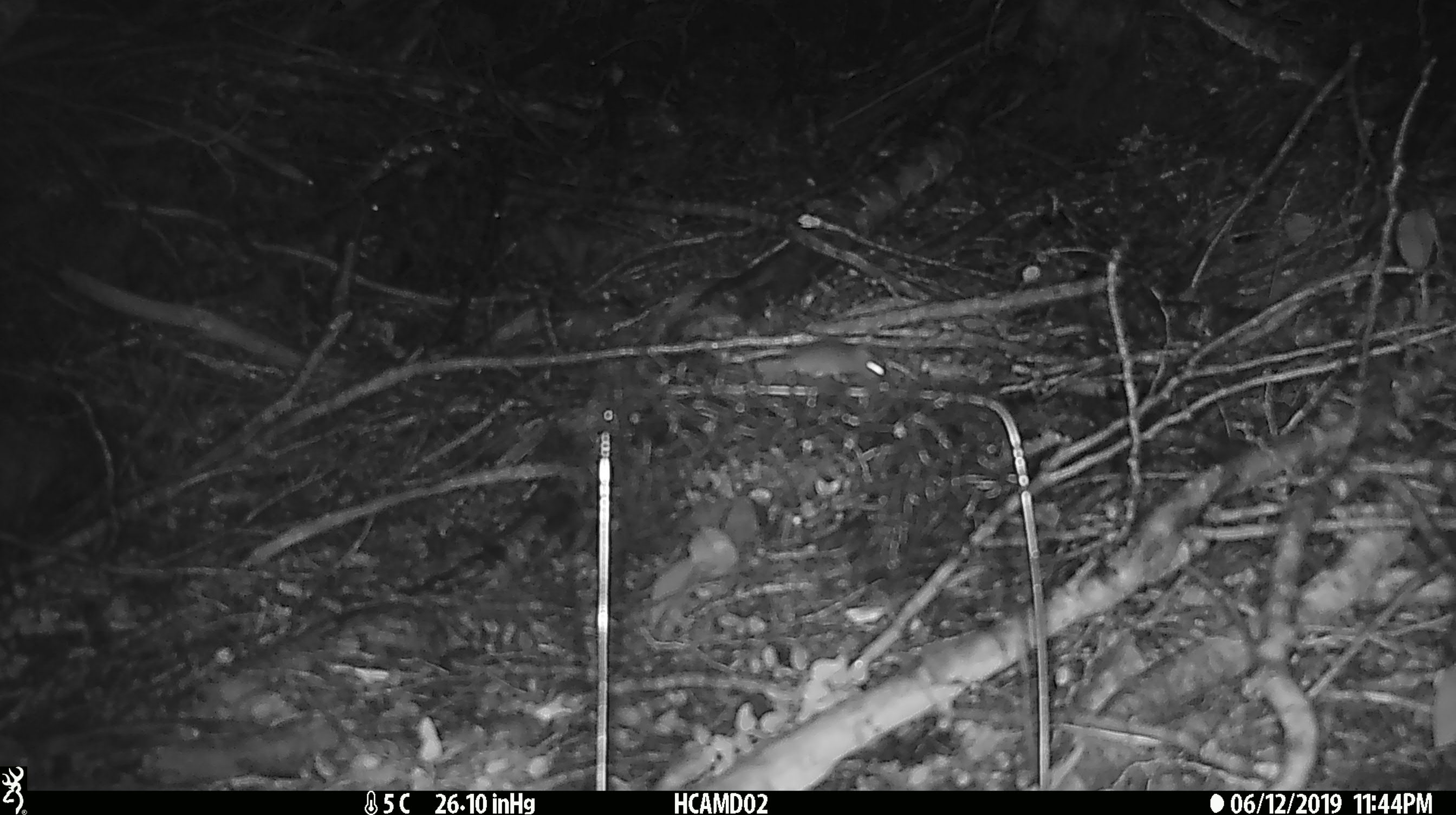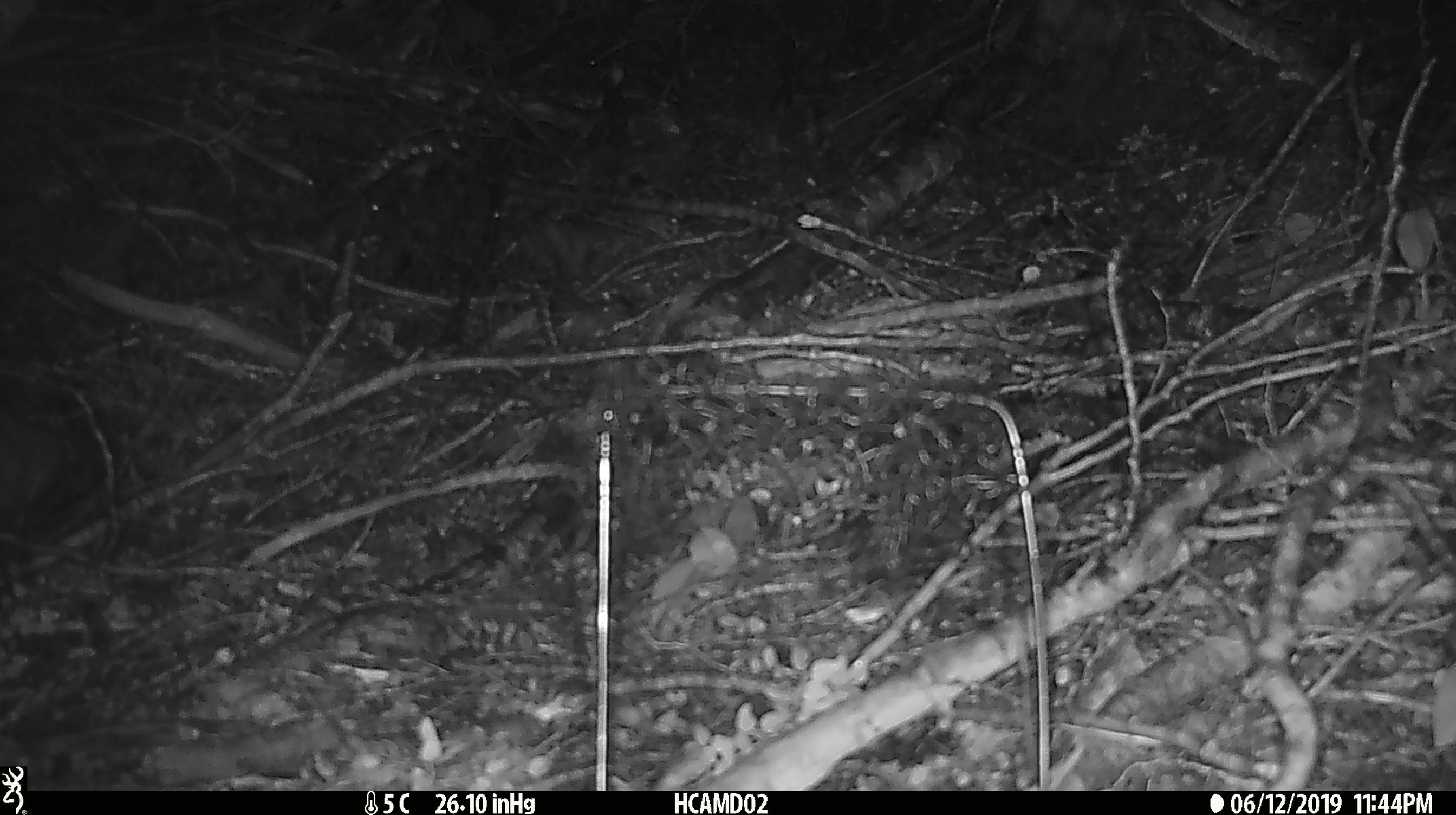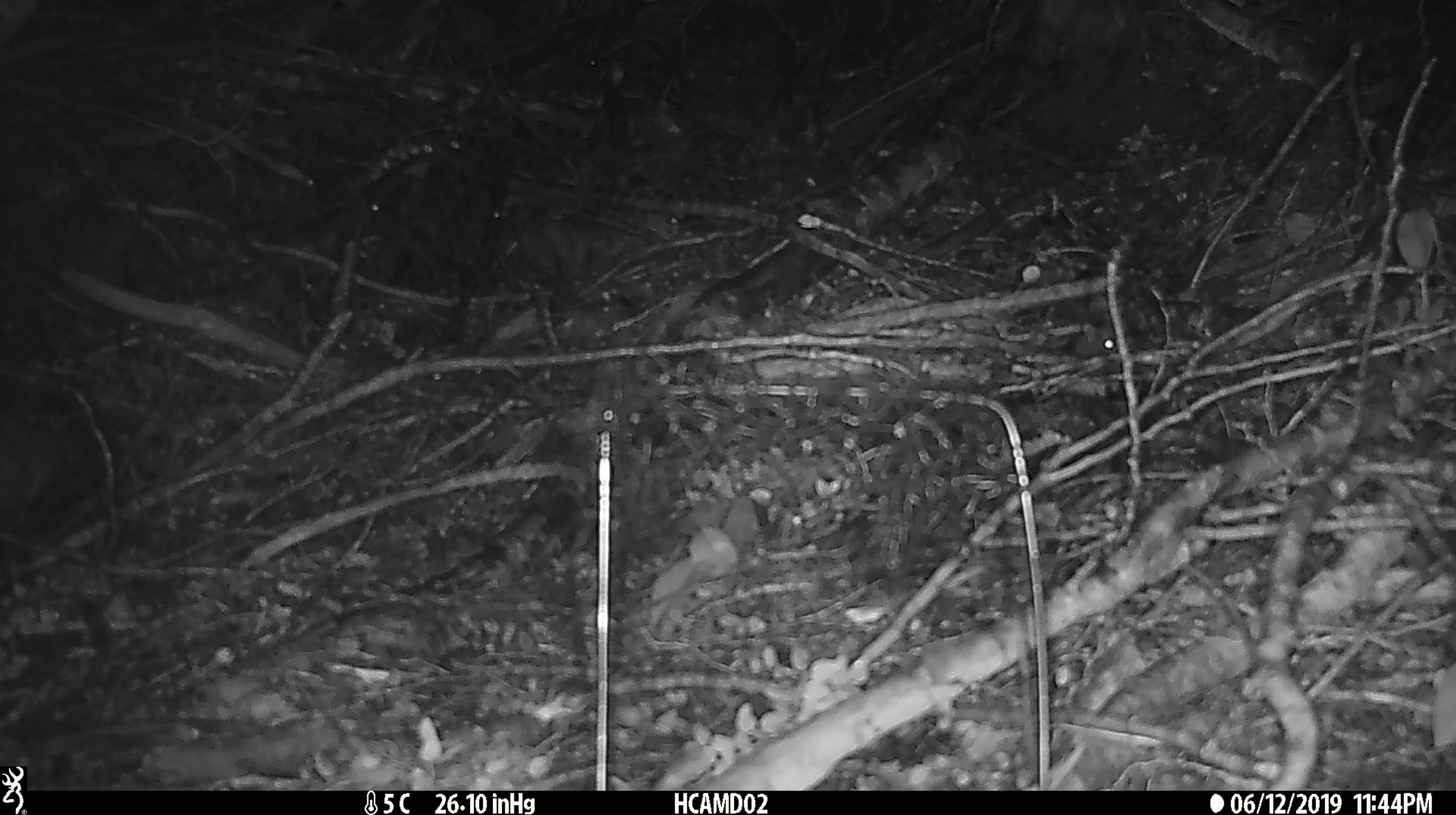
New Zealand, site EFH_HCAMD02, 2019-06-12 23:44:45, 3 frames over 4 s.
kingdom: Animalia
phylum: Chordata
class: Mammalia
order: Rodentia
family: Muridae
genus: Mus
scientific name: Mus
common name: mouse